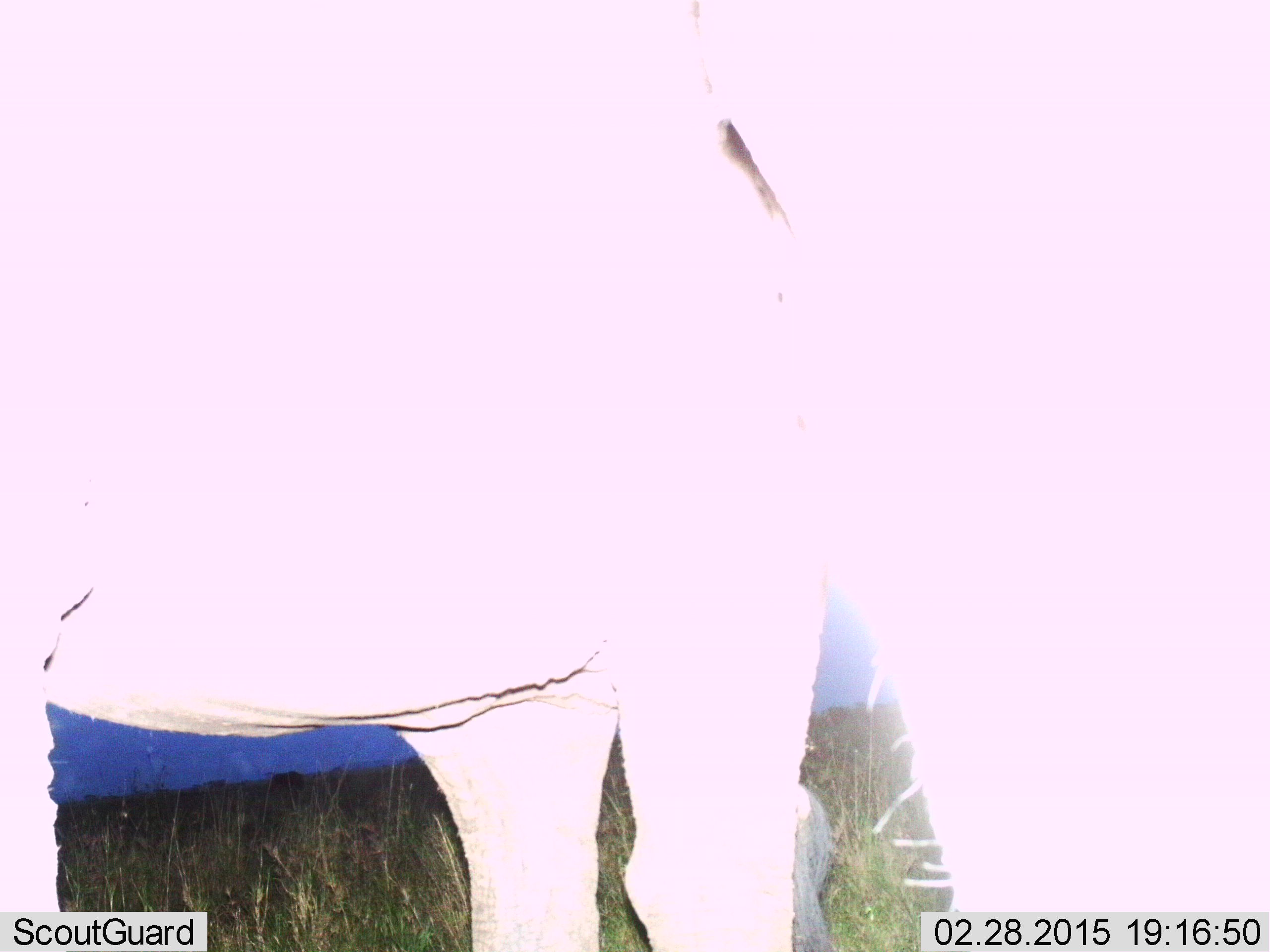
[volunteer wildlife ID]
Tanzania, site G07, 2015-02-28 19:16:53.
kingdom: Animalia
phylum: Chordata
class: Mammalia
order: Artiodactyla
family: Bovidae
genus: Connochaetes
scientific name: Connochaetes taurinus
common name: blue wildebeest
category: wildebeest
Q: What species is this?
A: Wildebeest (blue wildebeest) (Connochaetes taurinus).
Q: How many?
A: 2.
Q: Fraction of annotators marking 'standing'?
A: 100%.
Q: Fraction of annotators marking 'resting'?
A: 0%.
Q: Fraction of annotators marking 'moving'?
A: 0%.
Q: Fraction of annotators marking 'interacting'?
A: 0%.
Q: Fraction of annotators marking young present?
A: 0%.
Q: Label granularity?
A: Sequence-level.